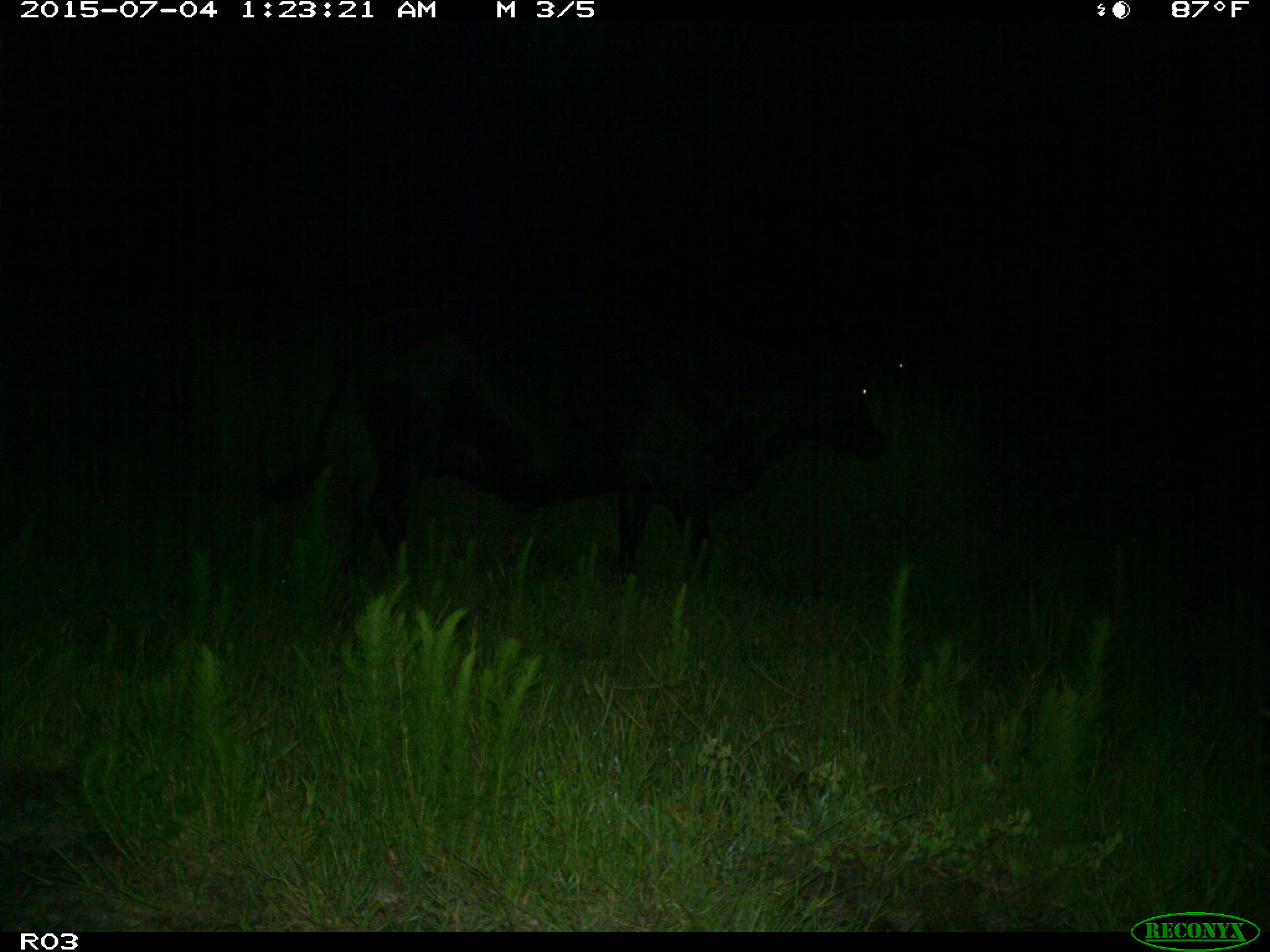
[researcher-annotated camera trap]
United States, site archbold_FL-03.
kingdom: Animalia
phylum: Chordata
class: Mammalia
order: Artiodactyla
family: Bovidae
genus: Bos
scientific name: Bos taurus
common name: domestic cow